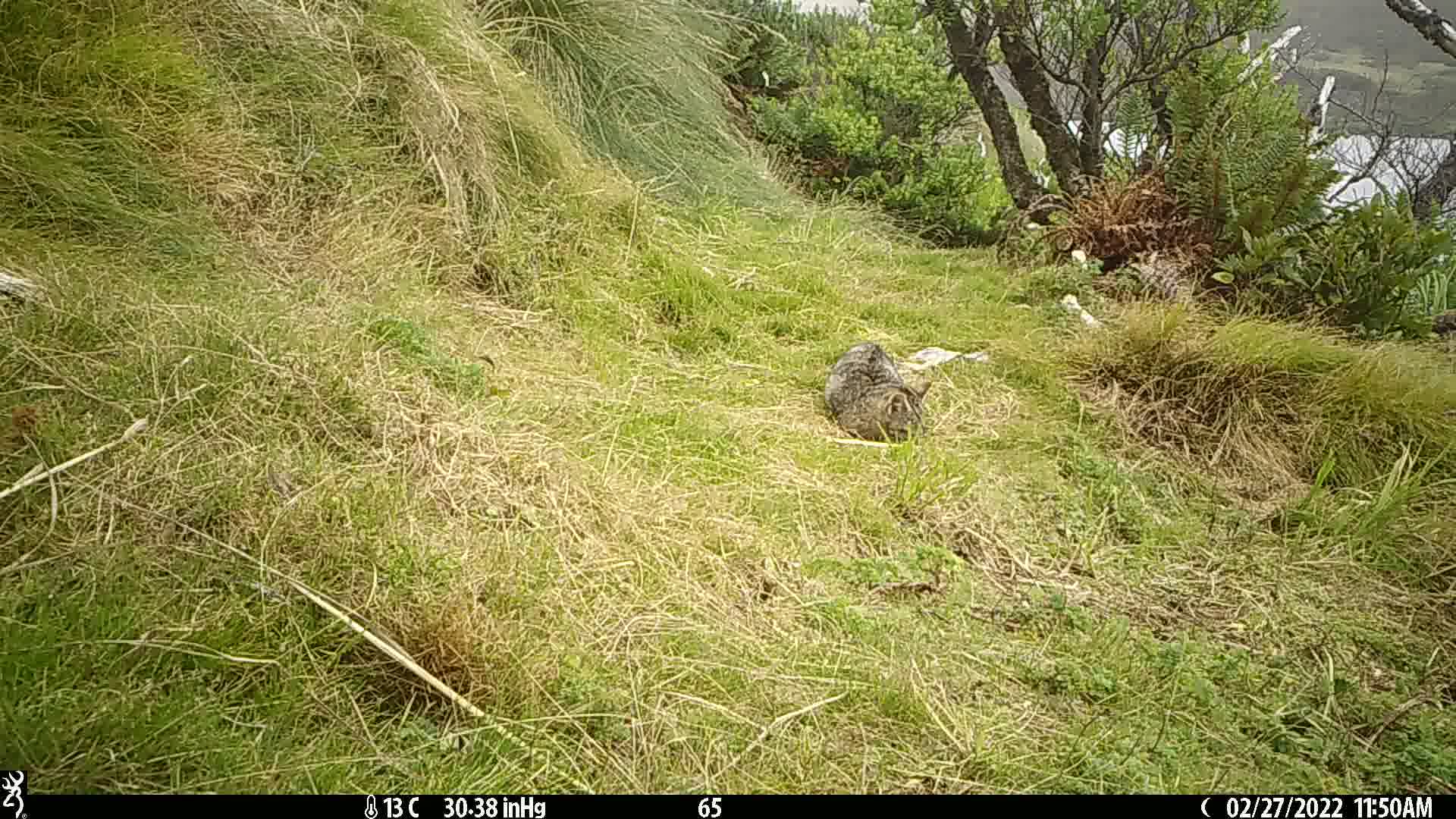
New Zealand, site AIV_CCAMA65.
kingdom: Animalia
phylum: Chordata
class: Mammalia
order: Carnivora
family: Felidae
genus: Felis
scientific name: Felis catus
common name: domestic cat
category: cat